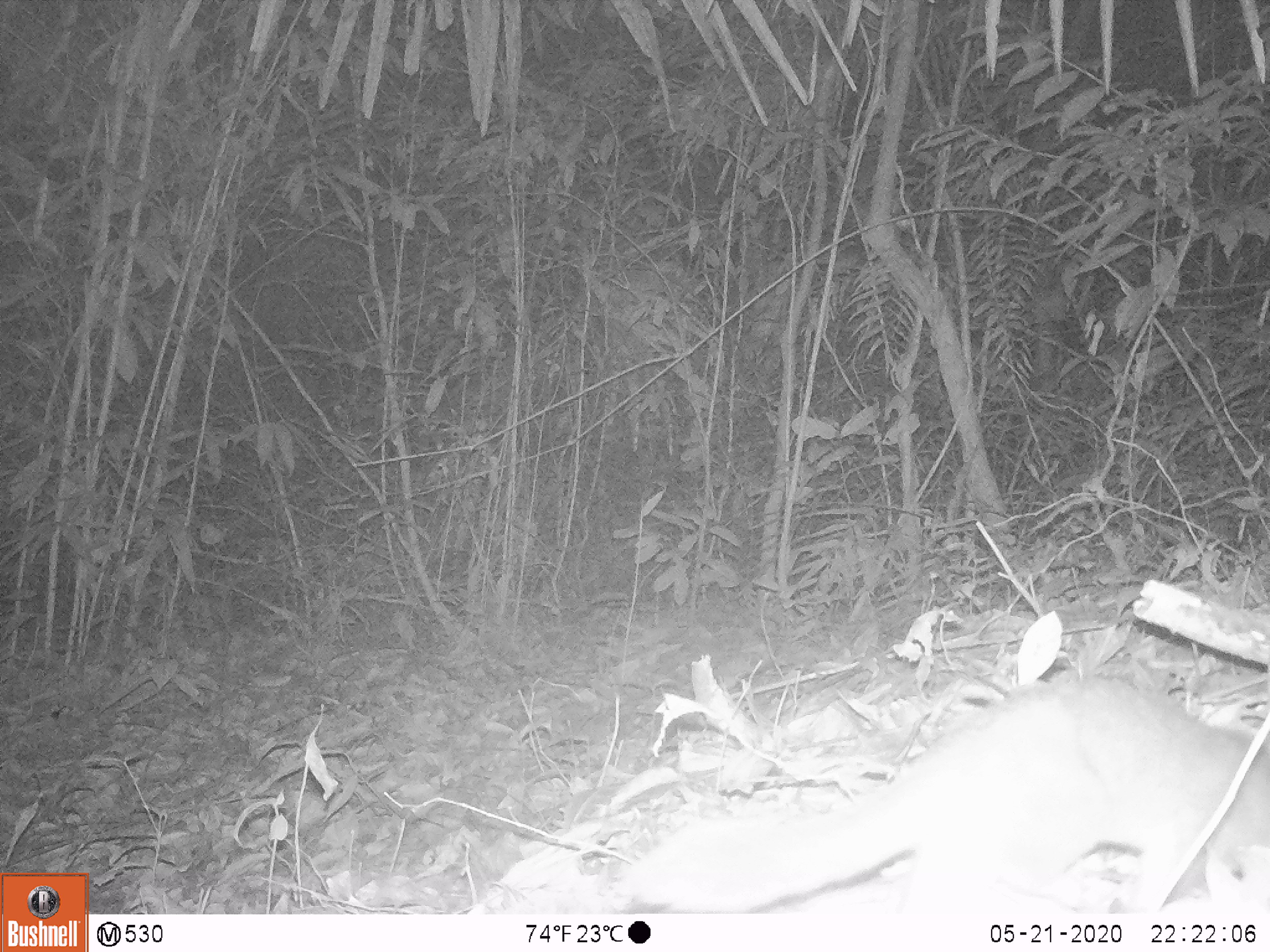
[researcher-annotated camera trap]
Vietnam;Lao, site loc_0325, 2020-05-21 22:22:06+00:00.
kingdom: Animalia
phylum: Chordata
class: Mammalia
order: Carnivora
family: Mustelidae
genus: Melogale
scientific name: Melogale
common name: ferret badger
Ferret badger (Melogale). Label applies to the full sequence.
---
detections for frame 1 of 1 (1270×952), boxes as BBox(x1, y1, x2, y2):
ferret badger: BBox(615, 674, 1268, 912)